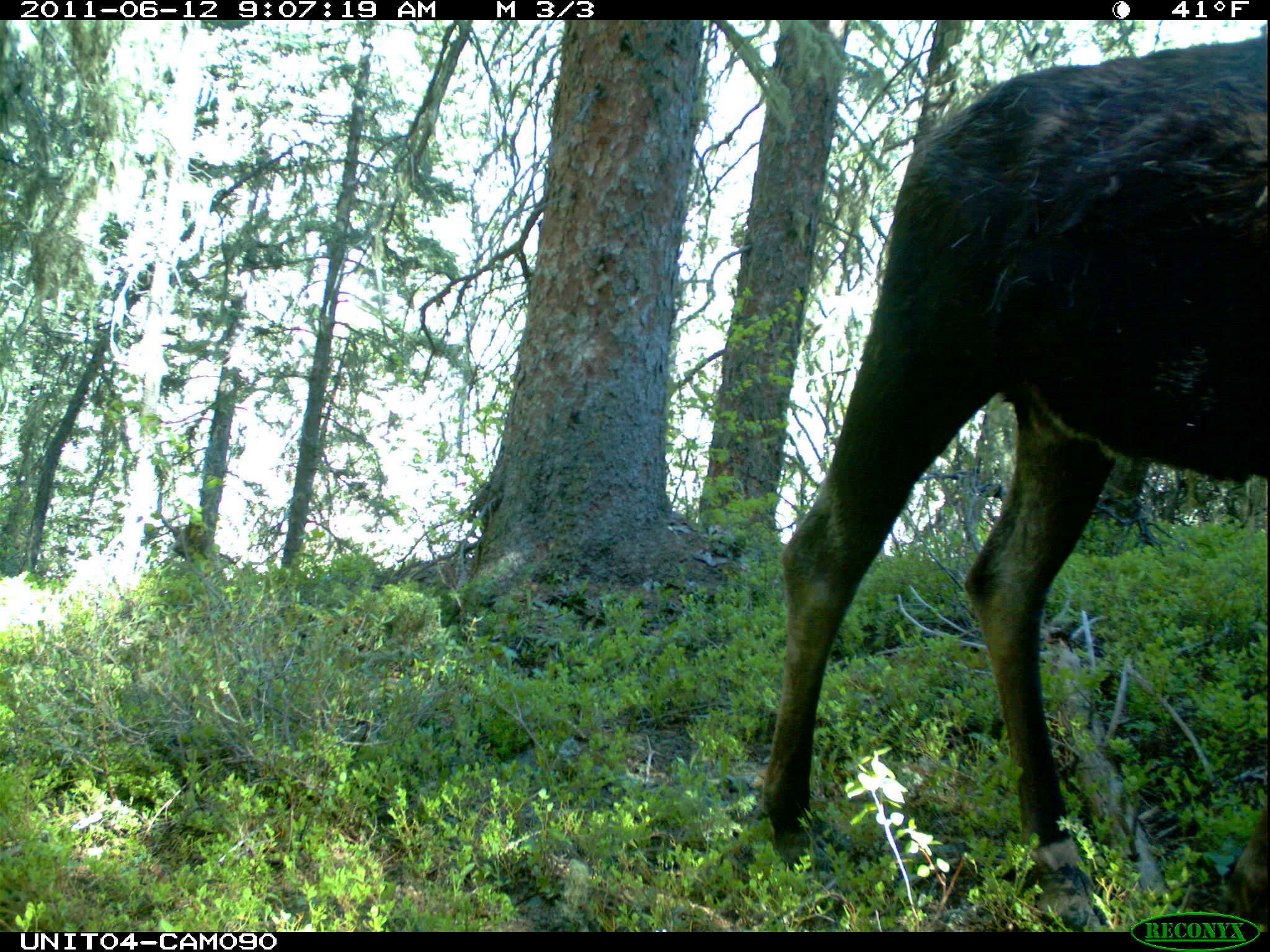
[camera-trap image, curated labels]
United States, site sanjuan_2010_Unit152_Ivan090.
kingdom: Animalia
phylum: Chordata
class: Mammalia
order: Artiodactyla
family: Cervidae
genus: Alces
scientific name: Alces alces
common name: moose